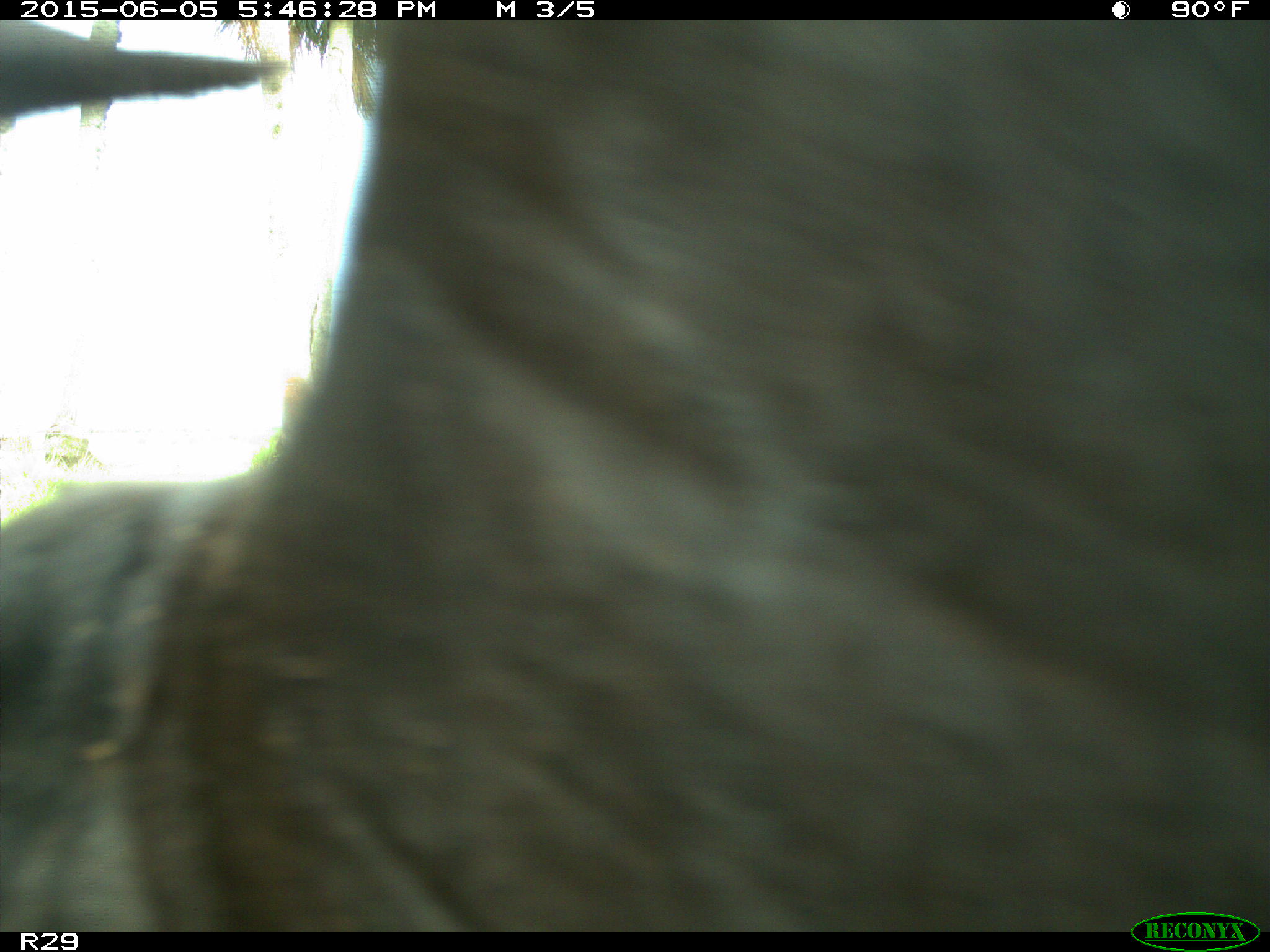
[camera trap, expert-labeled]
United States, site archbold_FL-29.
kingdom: Animalia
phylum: Chordata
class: Mammalia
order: Artiodactyla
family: Bovidae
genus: Bos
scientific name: Bos taurus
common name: domestic cow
Bos taurus (domestic cow).